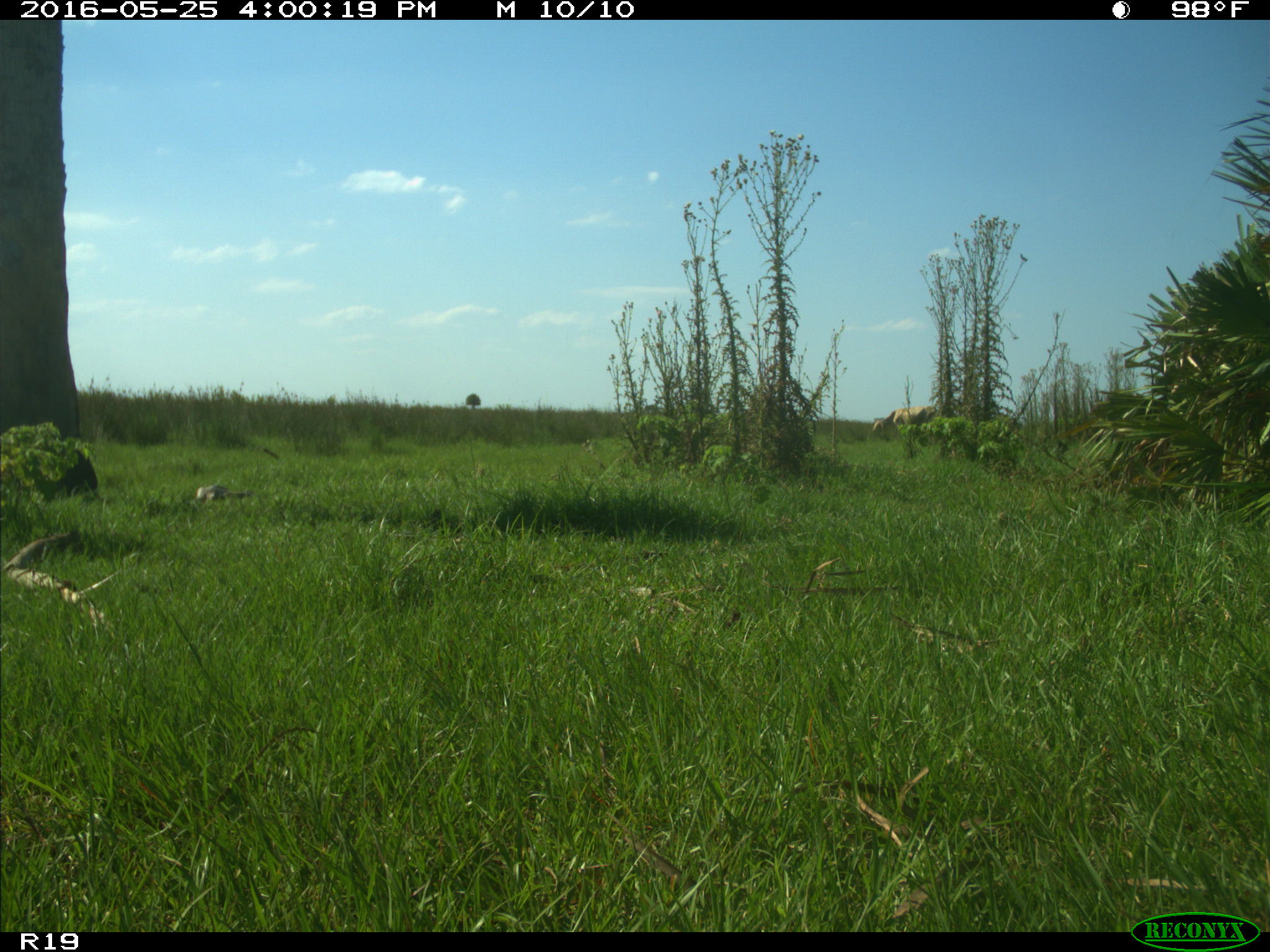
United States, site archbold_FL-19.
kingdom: Animalia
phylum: Chordata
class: Mammalia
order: Artiodactyla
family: Bovidae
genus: Bos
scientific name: Bos taurus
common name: domestic cow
Bos taurus (domestic cow).